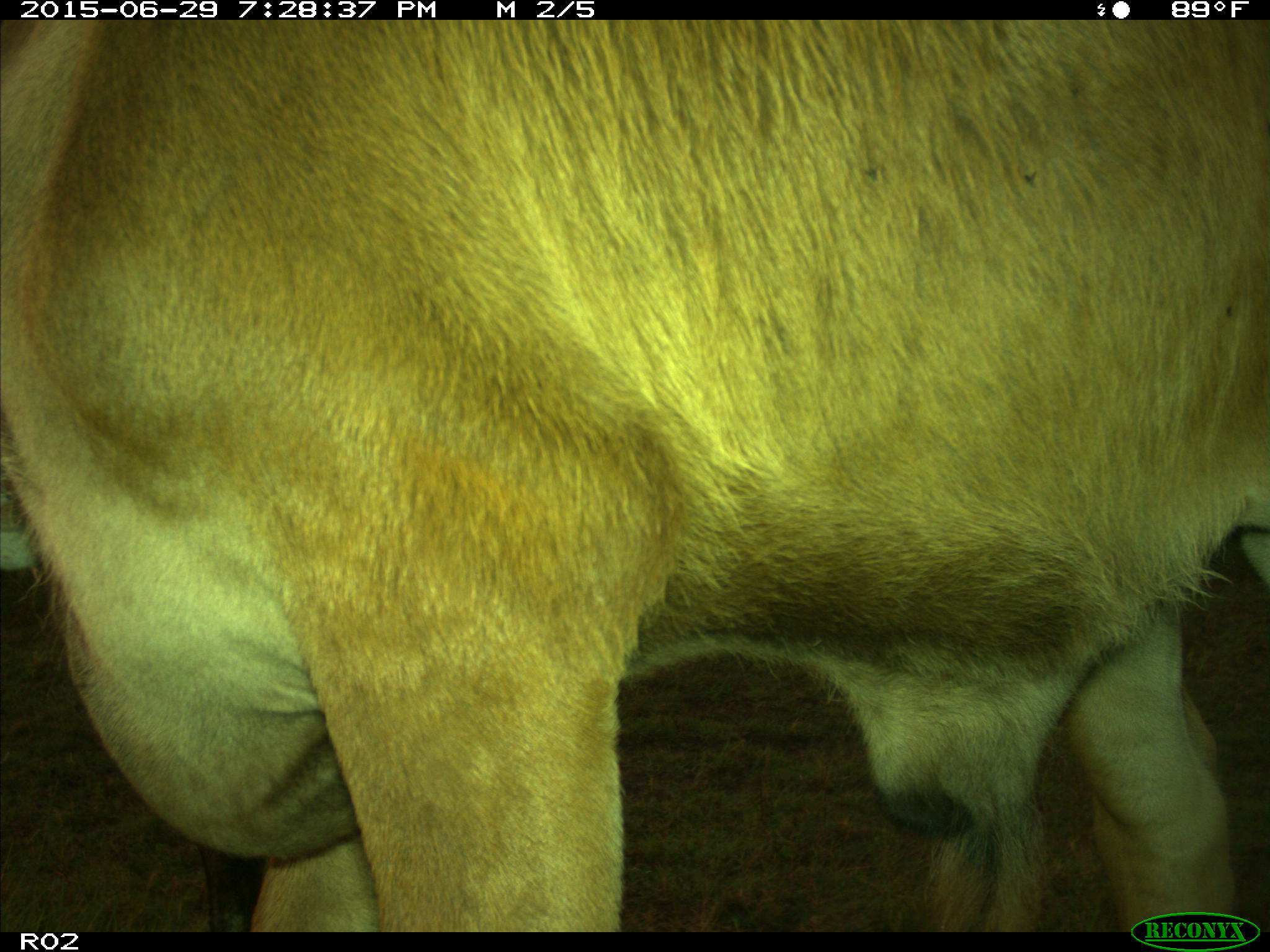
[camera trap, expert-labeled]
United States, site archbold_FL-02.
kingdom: Animalia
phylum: Chordata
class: Mammalia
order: Artiodactyla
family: Bovidae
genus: Bos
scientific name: Bos taurus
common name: domestic cow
Bos taurus (domestic cow).